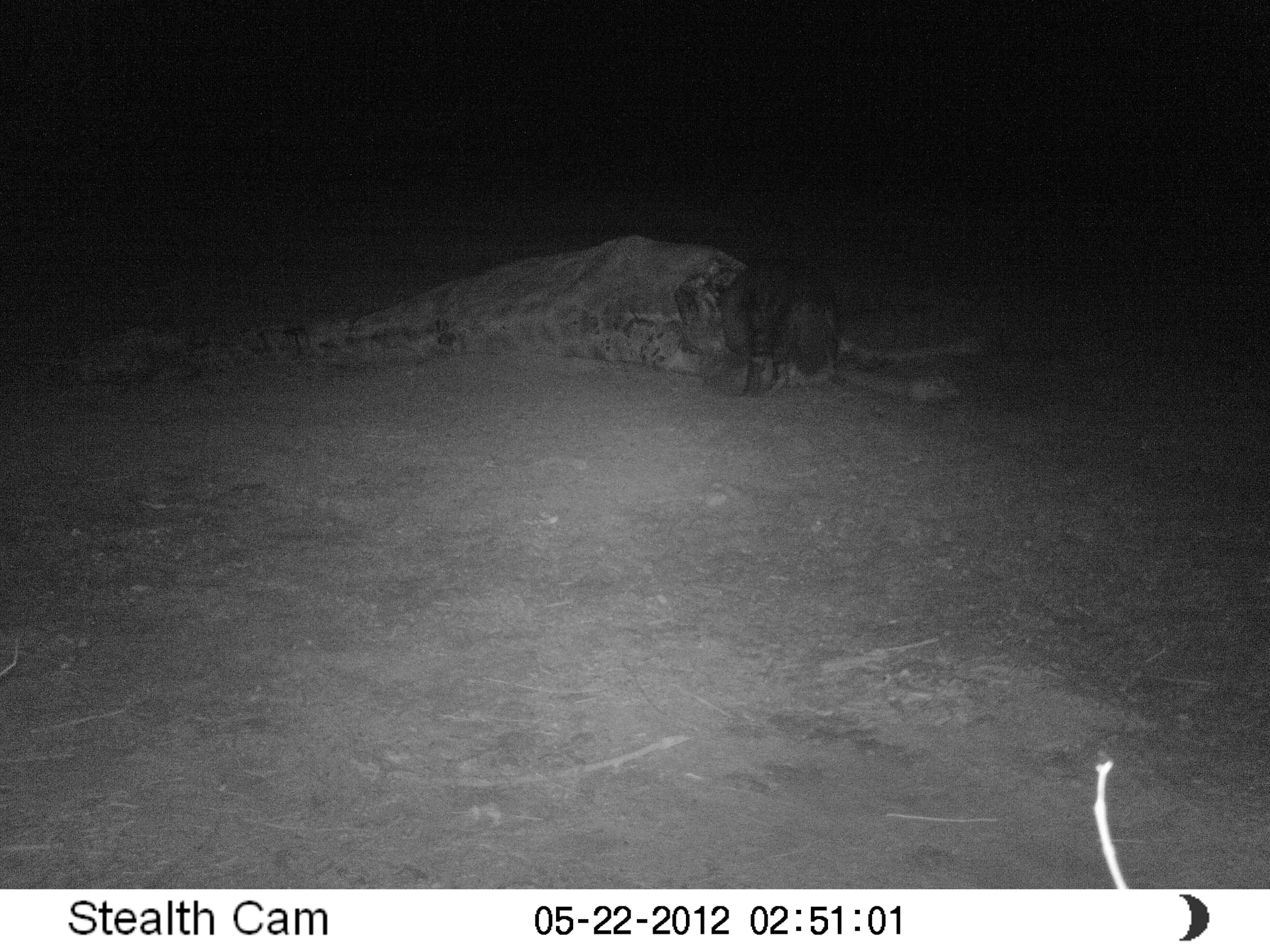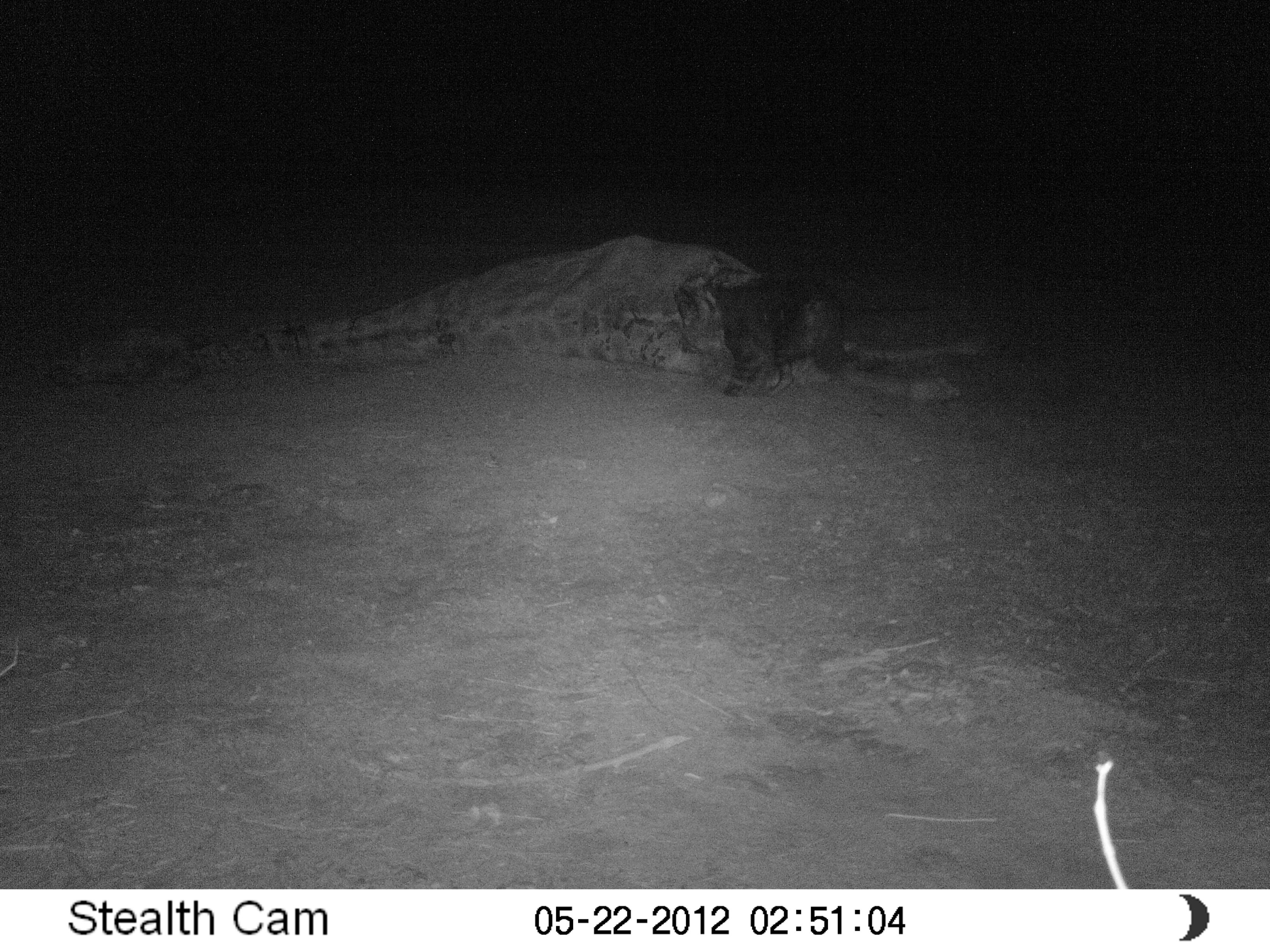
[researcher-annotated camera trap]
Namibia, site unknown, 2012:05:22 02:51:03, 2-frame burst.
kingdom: Animalia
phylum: Chordata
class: Mammalia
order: Carnivora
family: Hyaenidae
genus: Parahyaena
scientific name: Parahyaena brunnea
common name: brown hyena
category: hyaena brunnea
Hyaena brunnea (brown hyena) (Parahyaena brunnea).